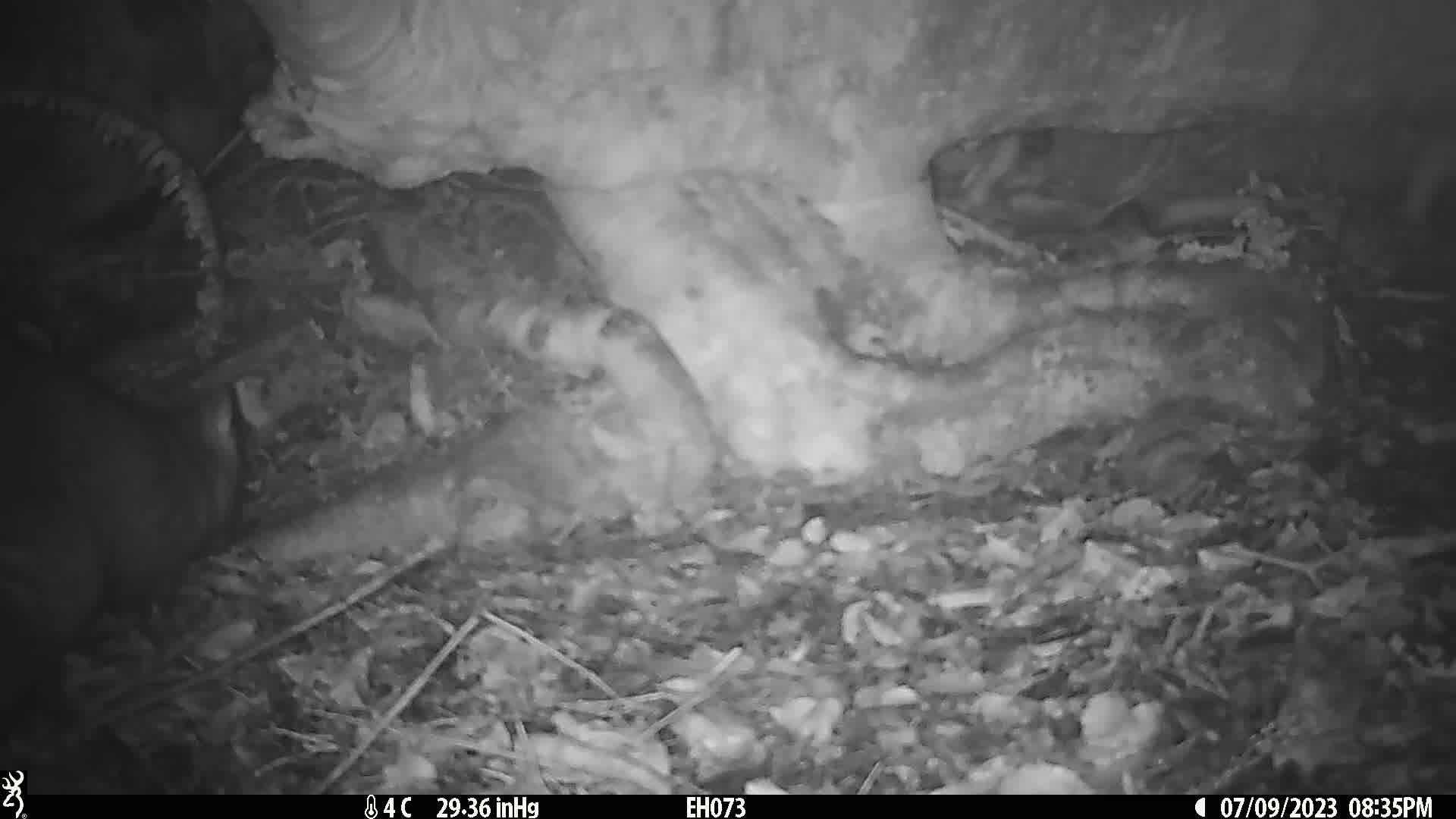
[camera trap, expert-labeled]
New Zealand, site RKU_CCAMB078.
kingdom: Animalia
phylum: Chordata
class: Mammalia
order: Diprotodontia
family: Phalangeridae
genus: Trichosurus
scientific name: Trichosurus vulpecula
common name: common brushtail possum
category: possum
Possum (common brushtail possum) (Trichosurus vulpecula).